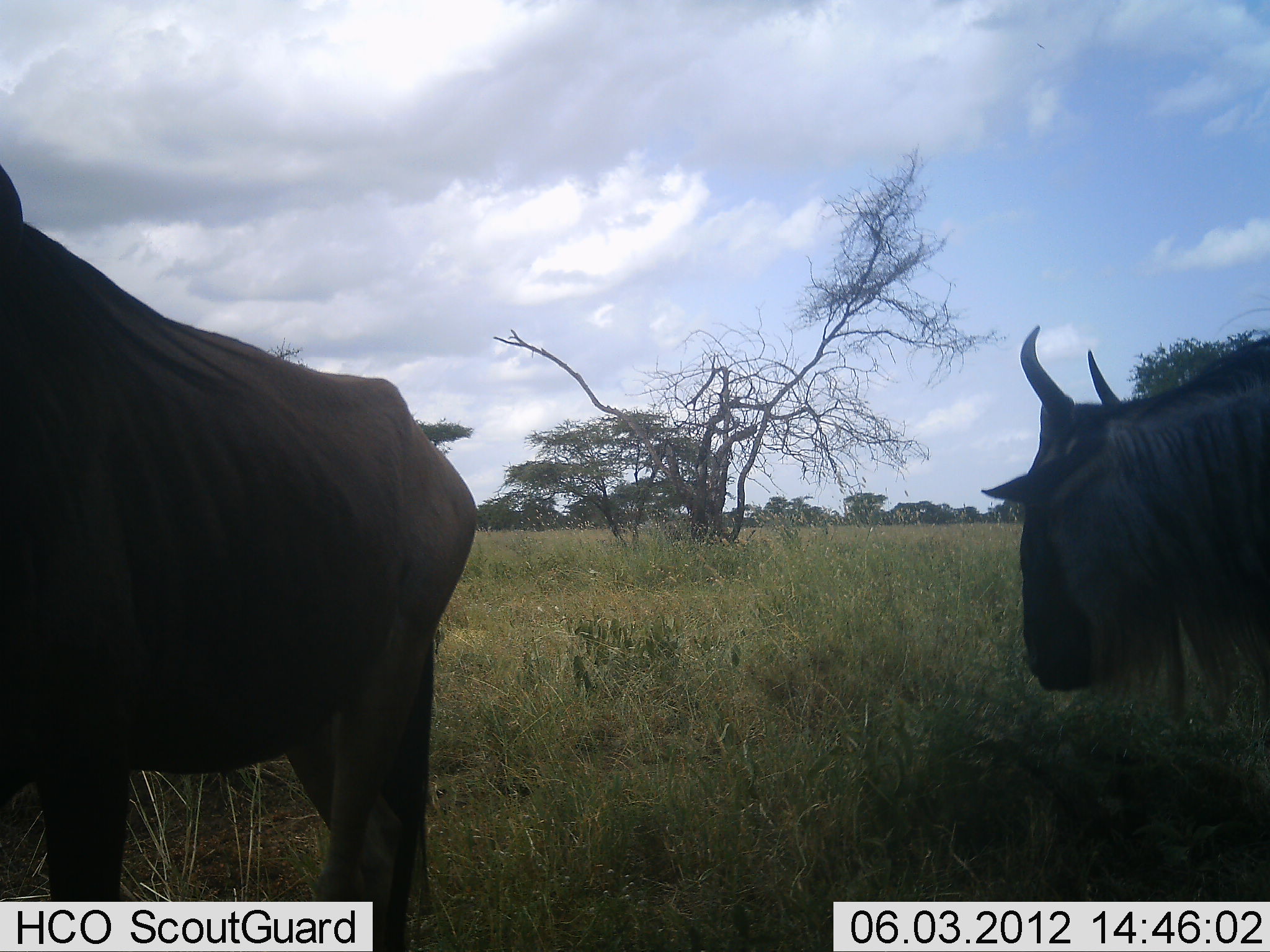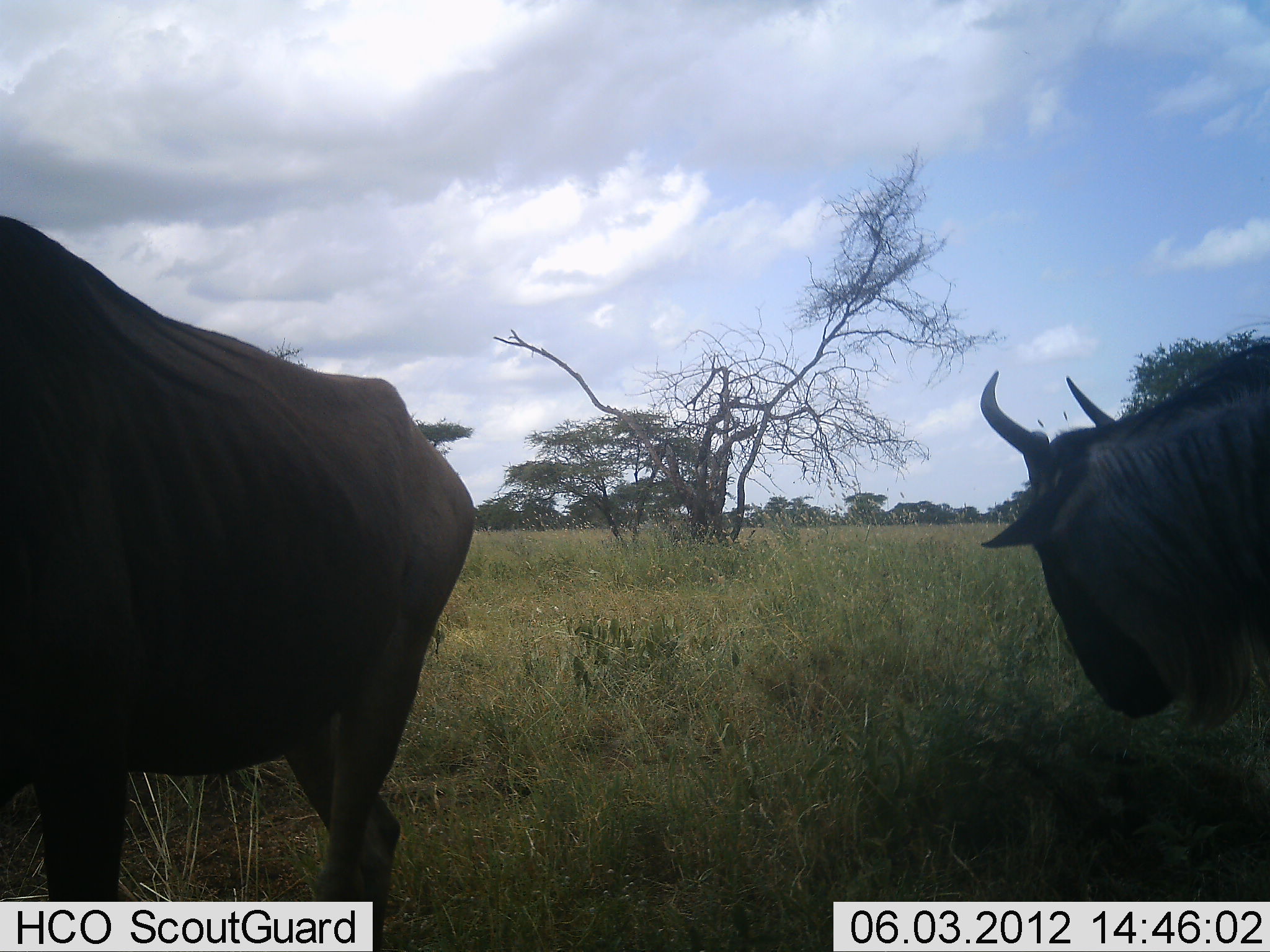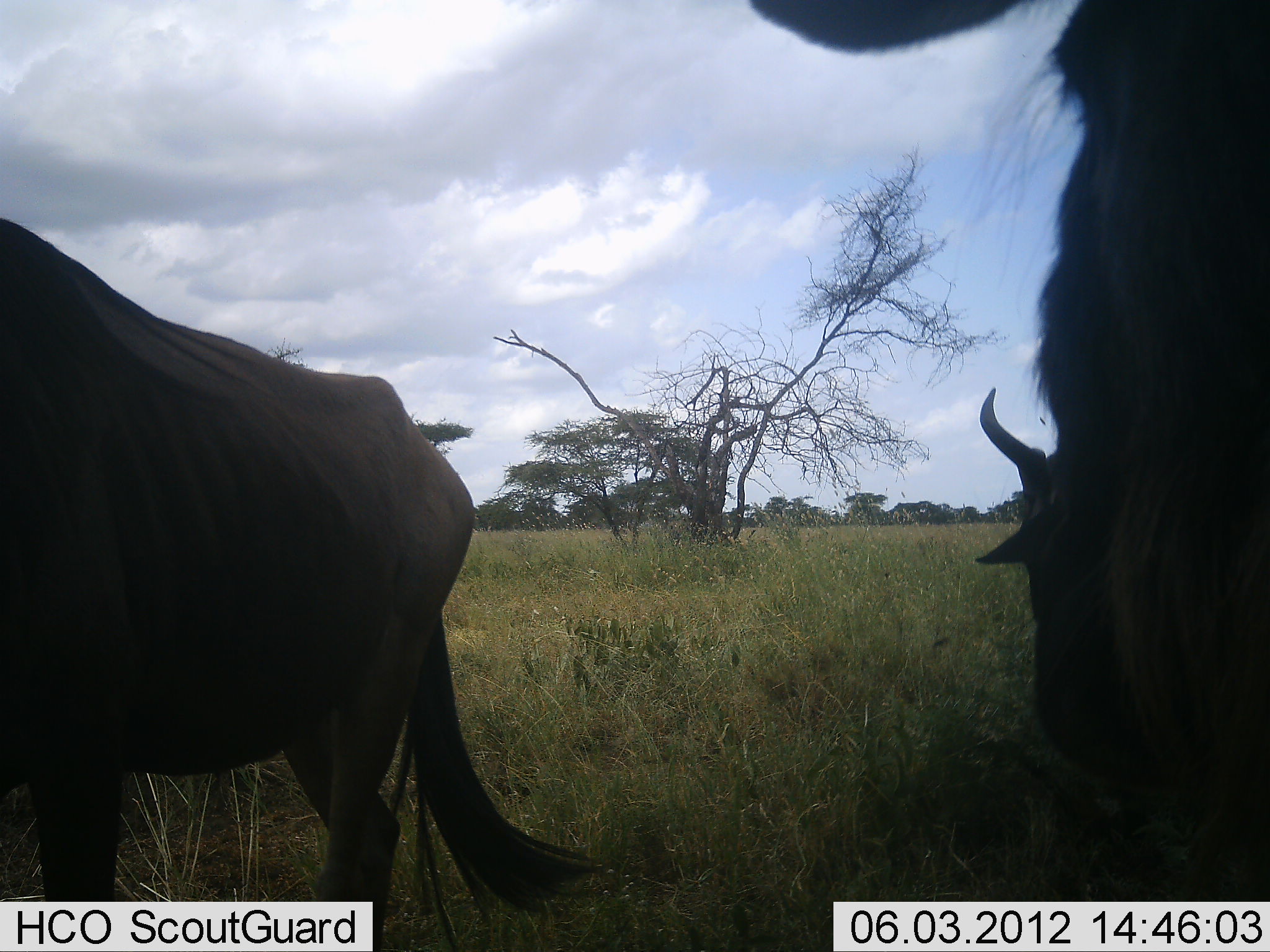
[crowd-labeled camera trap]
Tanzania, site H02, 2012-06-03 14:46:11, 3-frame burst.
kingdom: Animalia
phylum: Chordata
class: Mammalia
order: Artiodactyla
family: Bovidae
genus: Connochaetes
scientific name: Connochaetes taurinus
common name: blue wildebeest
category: wildebeest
Wildebeest (blue wildebeest) (Connochaetes taurinus), count 3. Behavior (volunteer vote fractions): standing 80%, resting 0%, moving 40%, interacting 0%. Young present (vote fraction): 0%. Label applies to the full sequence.